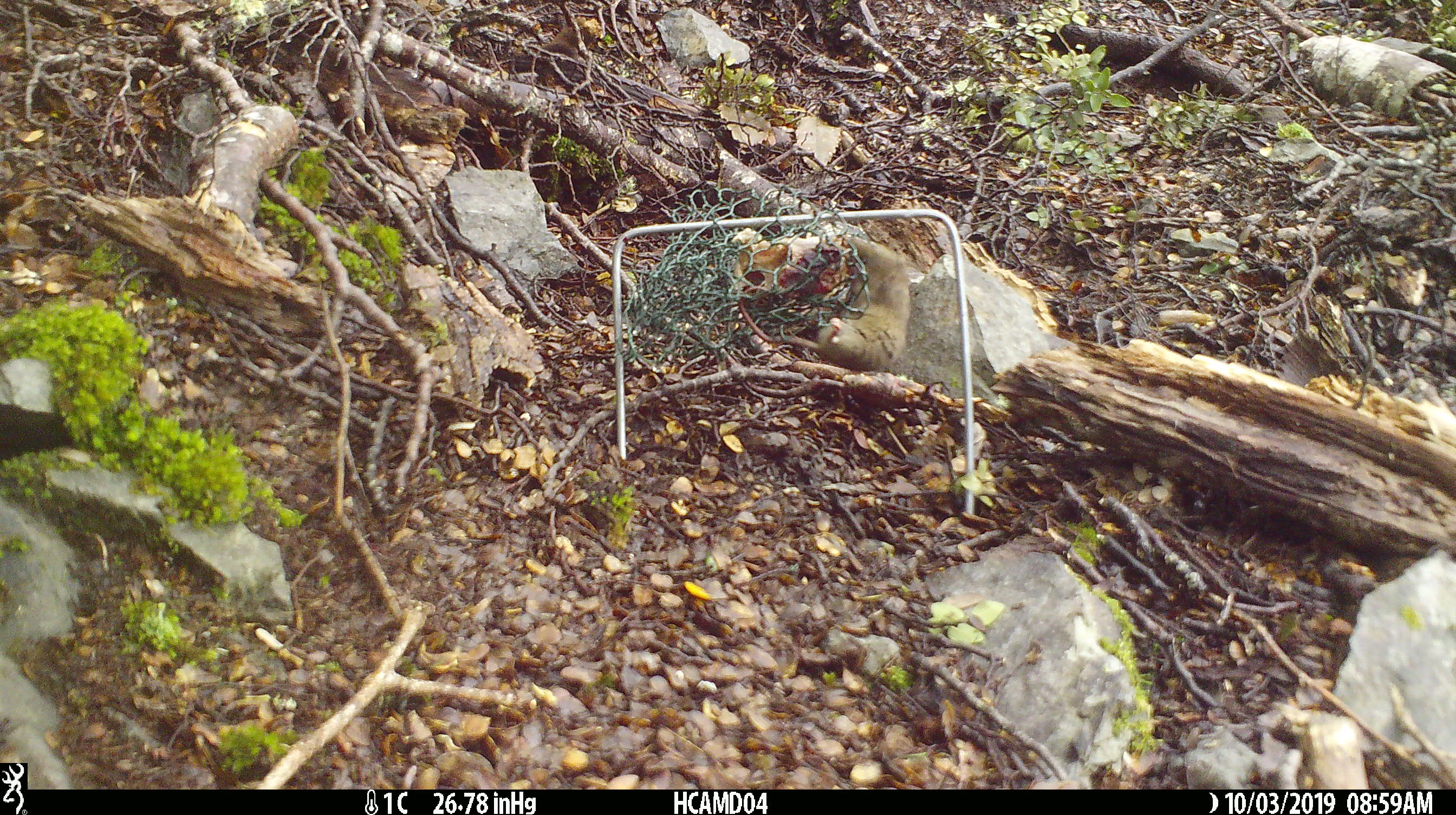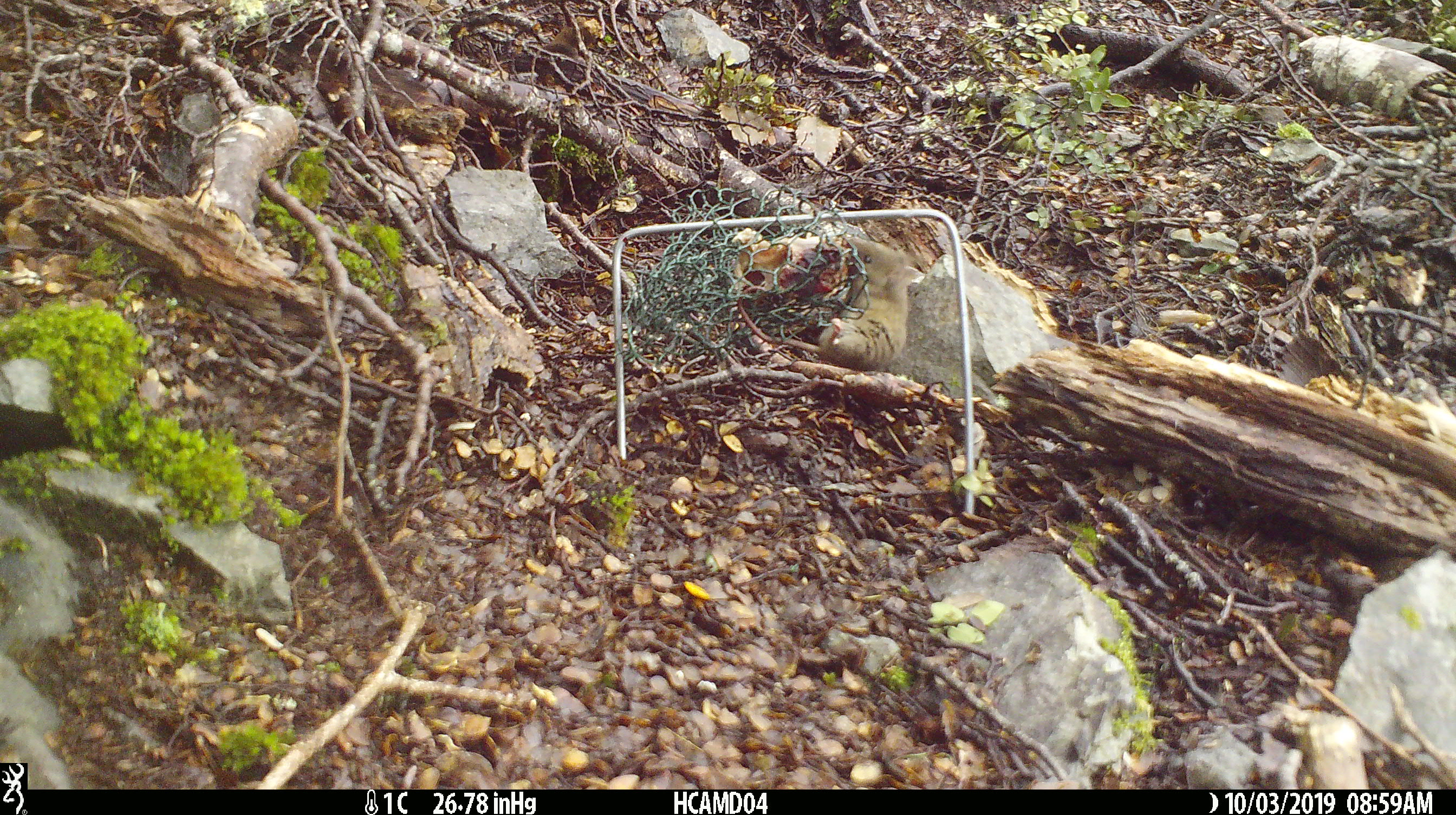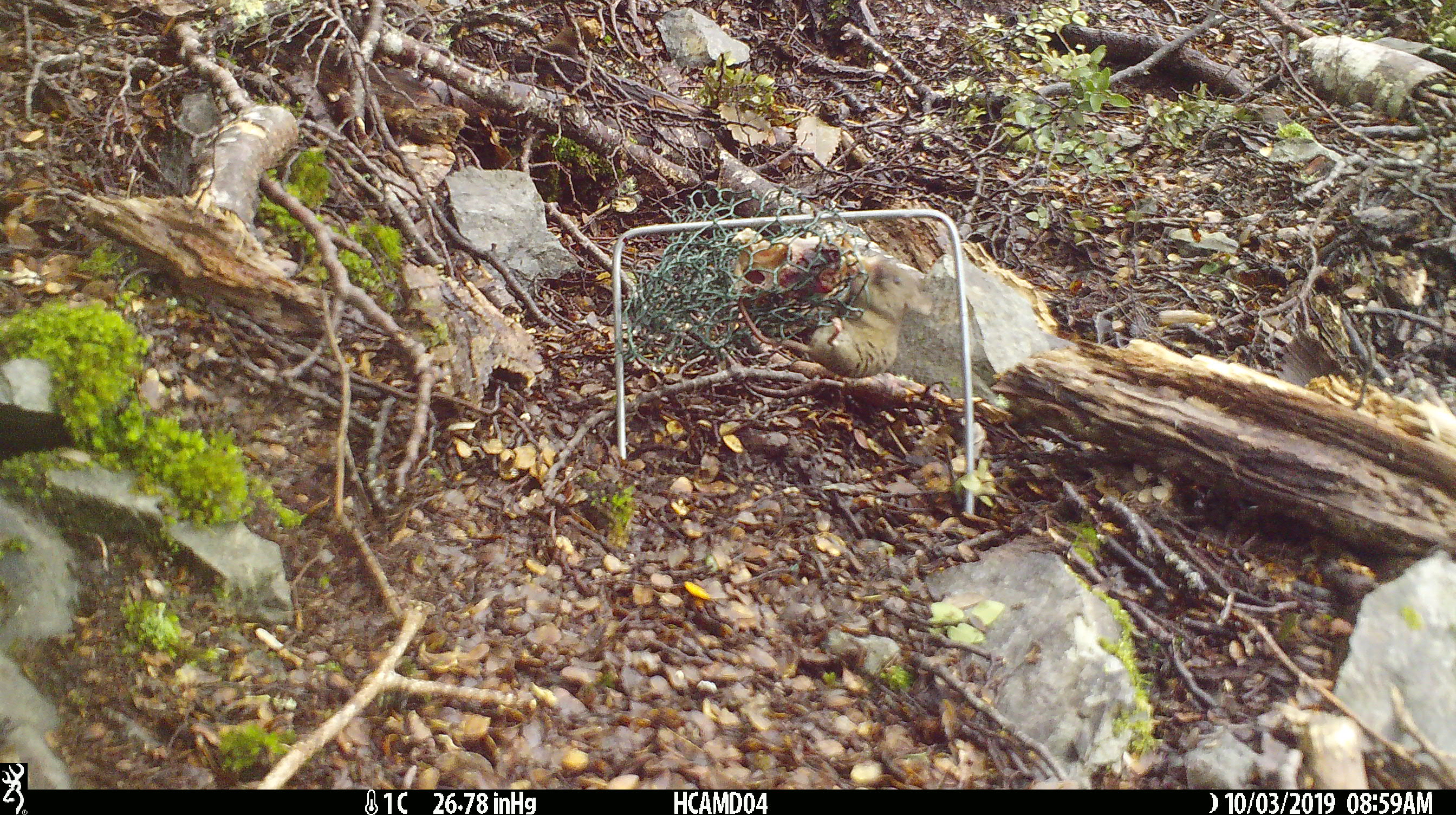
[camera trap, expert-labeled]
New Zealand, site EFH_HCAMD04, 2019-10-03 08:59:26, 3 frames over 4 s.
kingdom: Animalia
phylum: Chordata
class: Mammalia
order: Rodentia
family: Muridae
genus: Mus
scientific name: Mus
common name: mouse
Mouse (Mus).